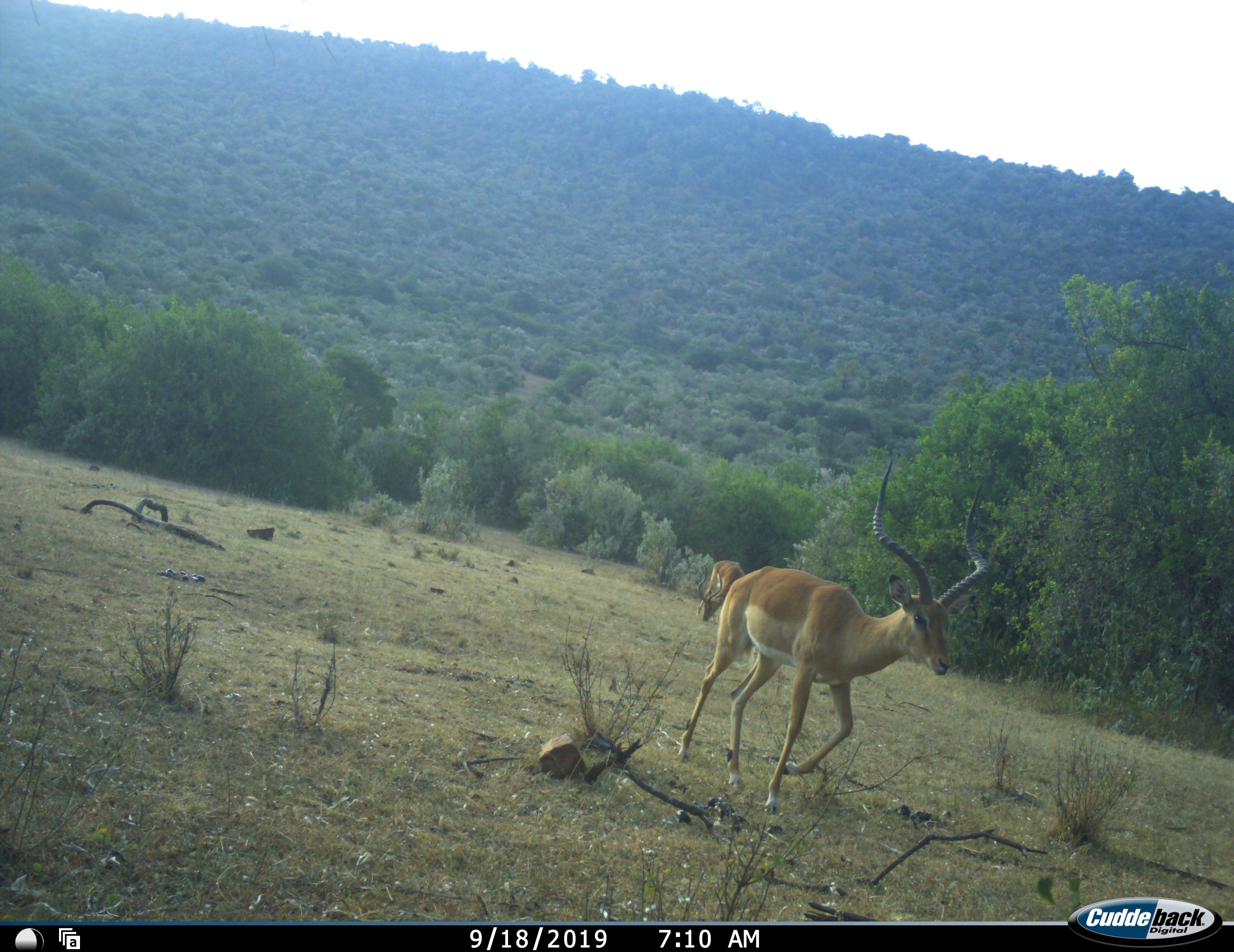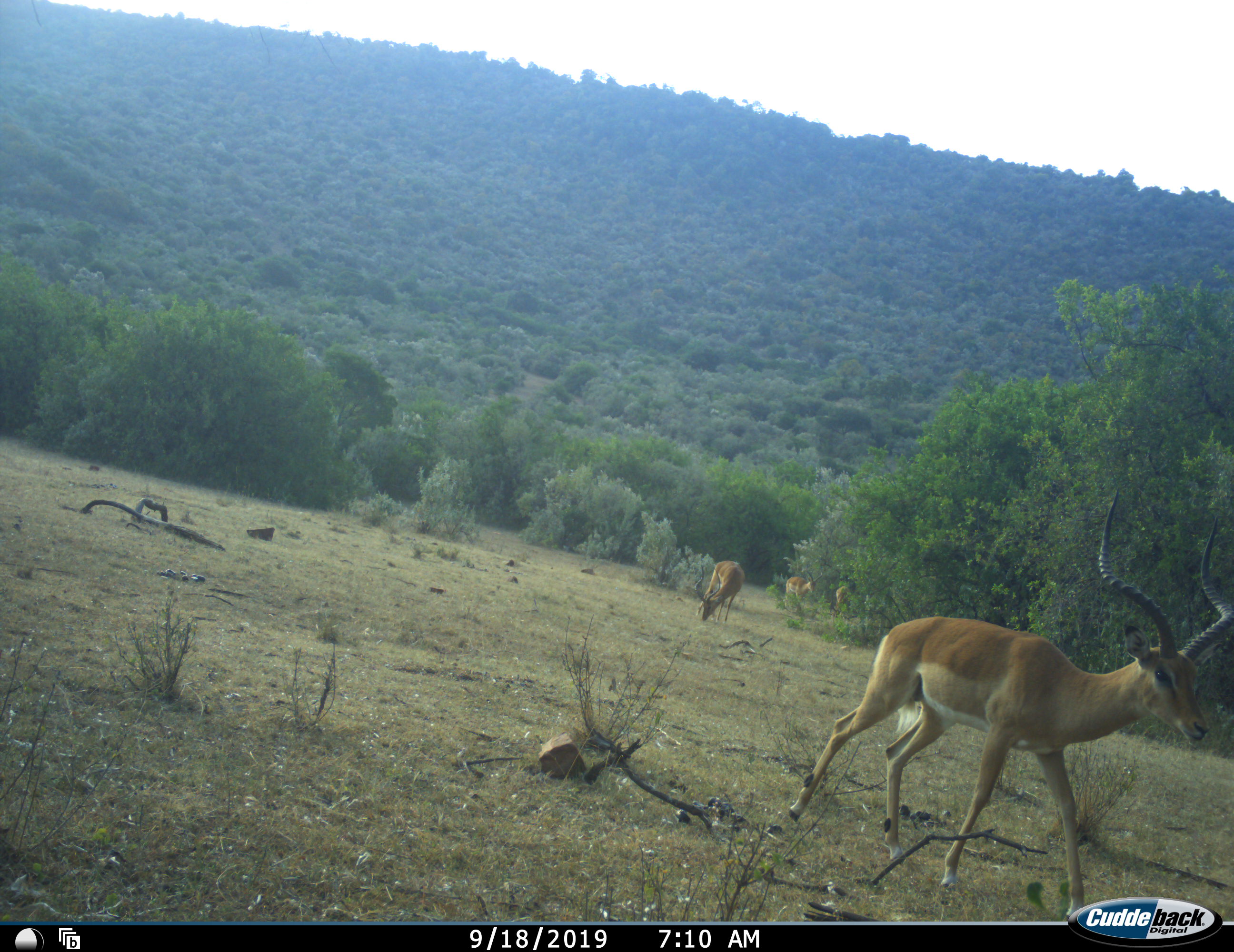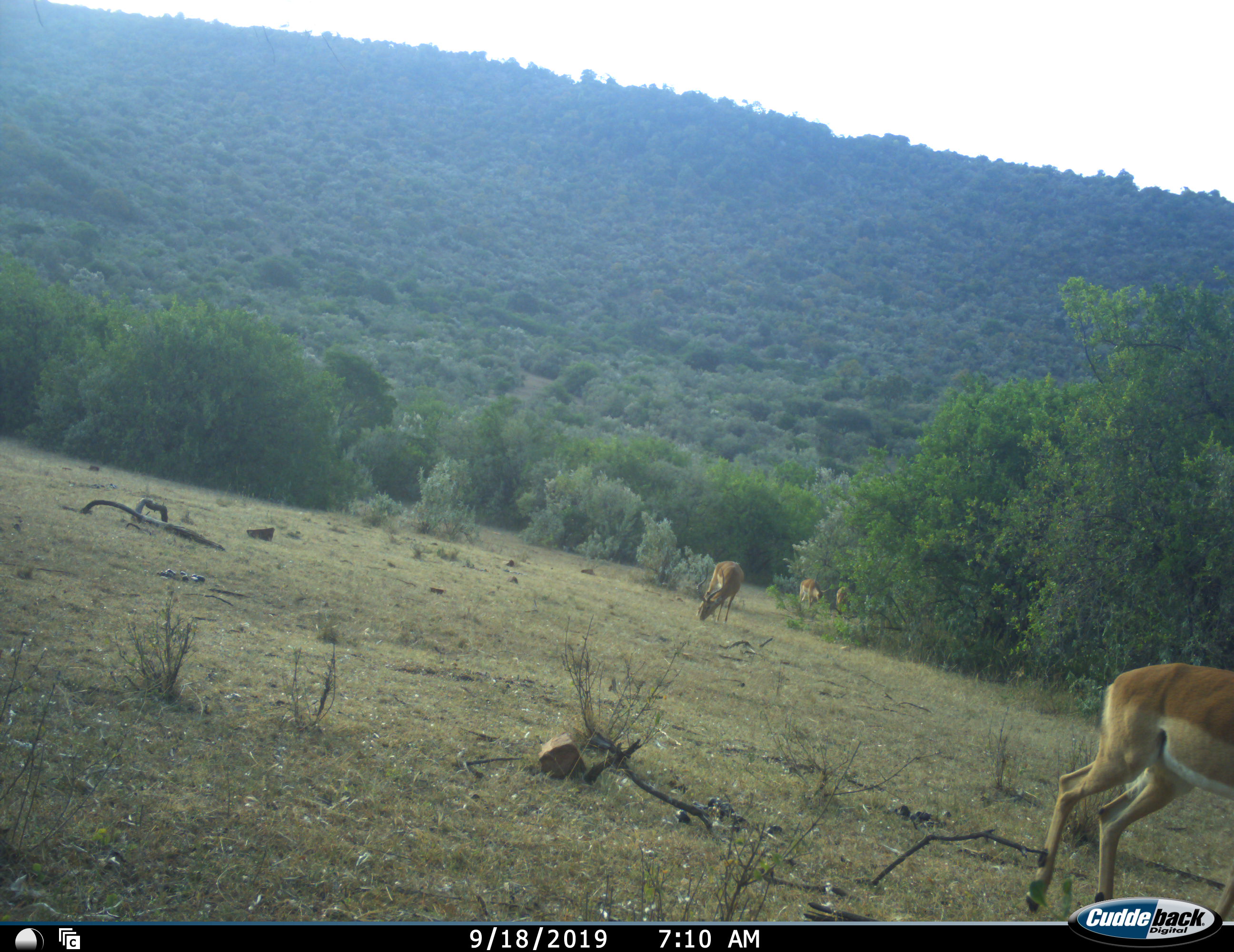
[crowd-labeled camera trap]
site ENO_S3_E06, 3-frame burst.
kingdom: Animalia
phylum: Chordata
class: Mammalia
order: Artiodactyla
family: Bovidae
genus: Aepyceros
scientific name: Aepyceros melampus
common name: impala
Impala (Aepyceros melampus), count 3. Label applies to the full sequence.